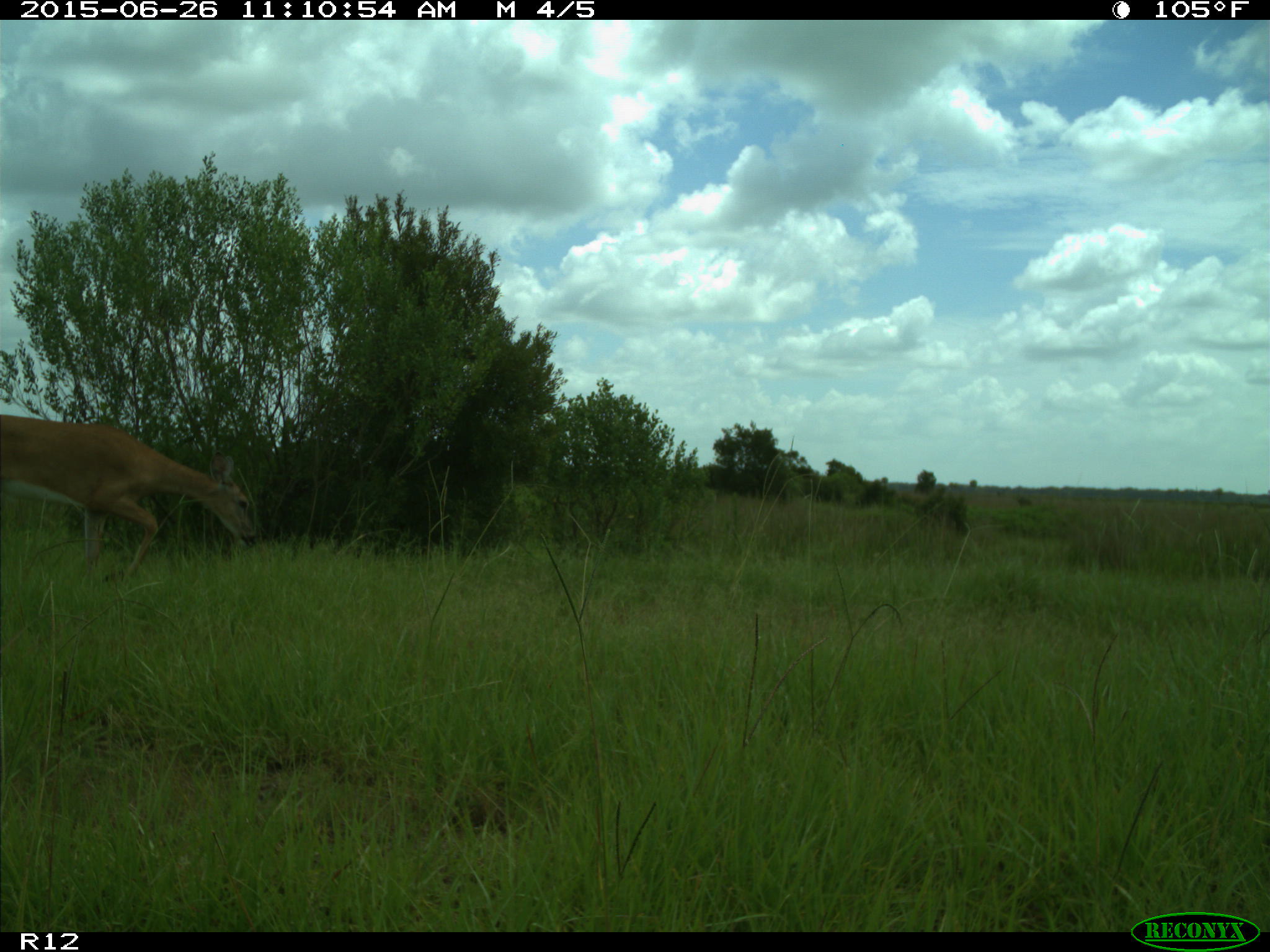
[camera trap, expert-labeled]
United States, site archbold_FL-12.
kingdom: Animalia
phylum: Chordata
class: Mammalia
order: Artiodactyla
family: Cervidae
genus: Odocoileus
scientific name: Odocoileus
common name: deer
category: unidentified deer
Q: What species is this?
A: Unidentified deer (deer) (Odocoileus).